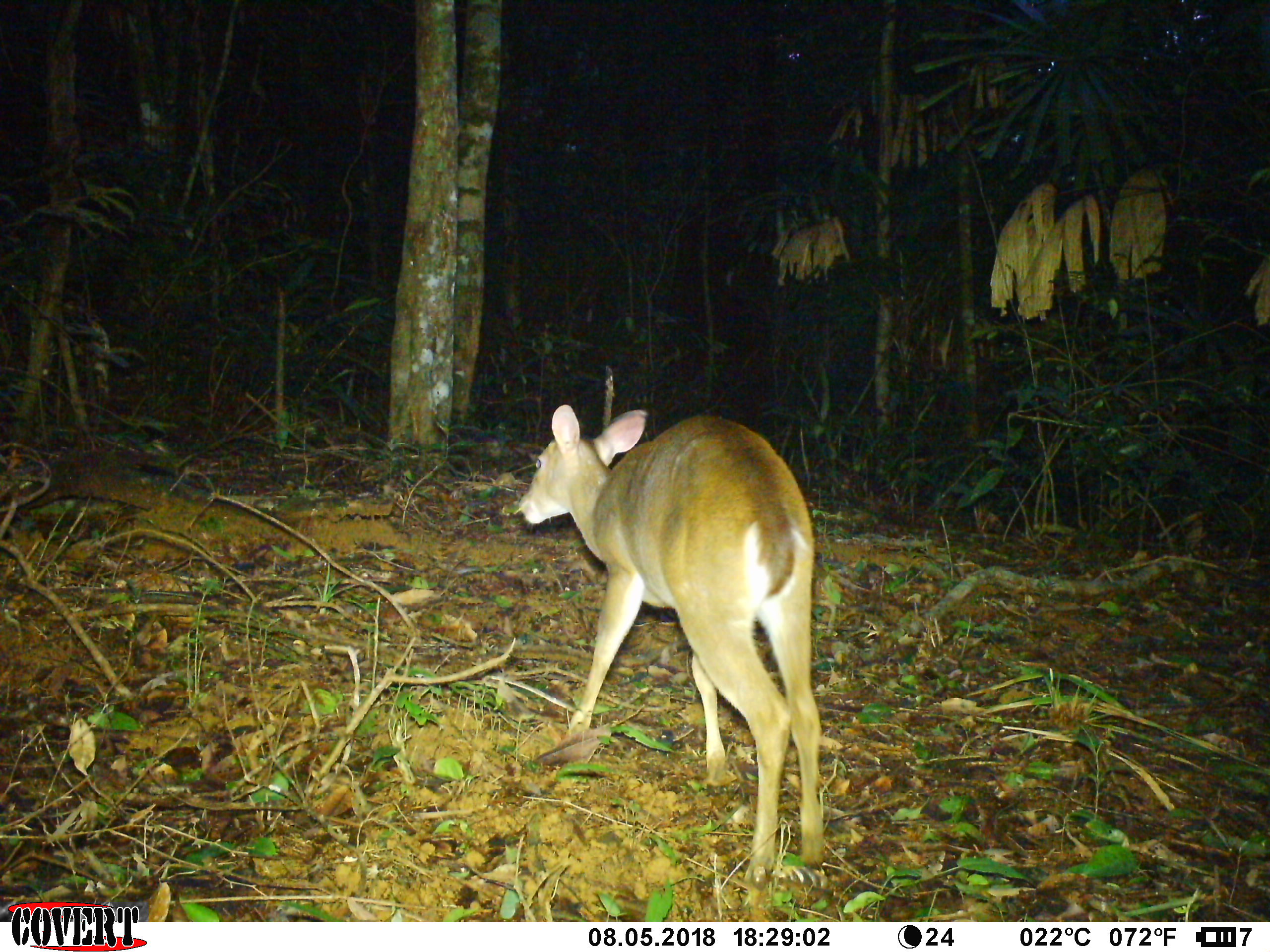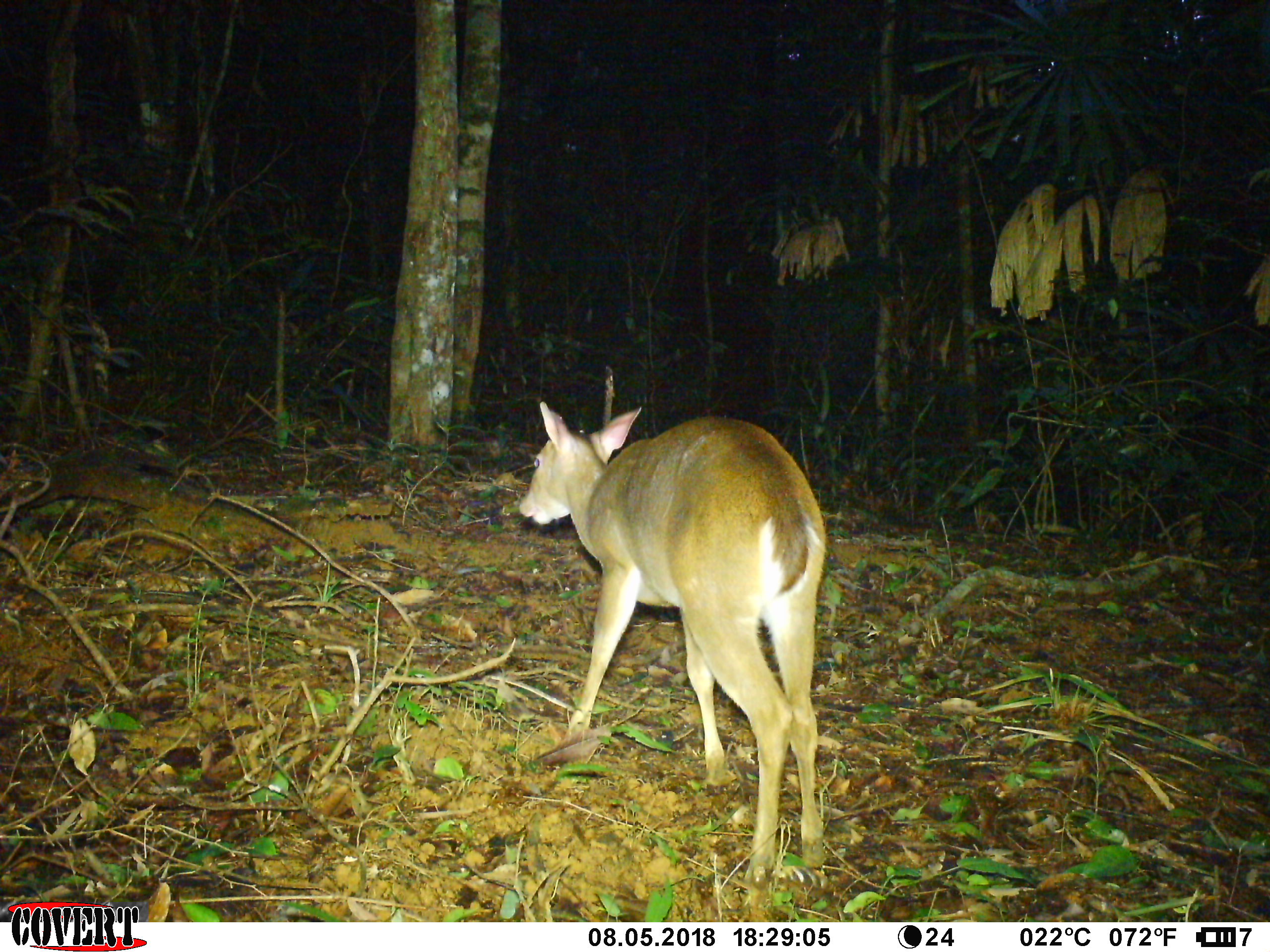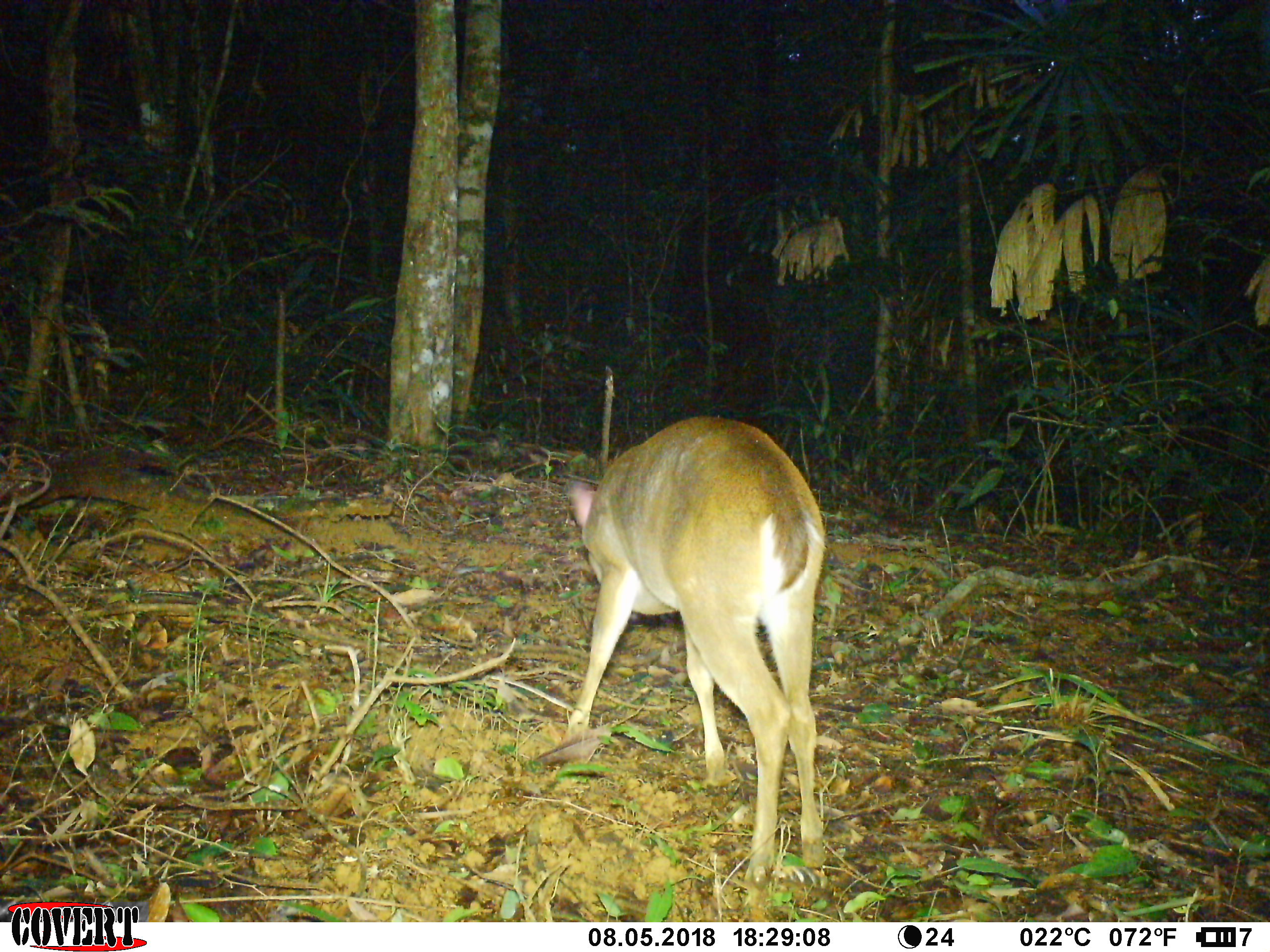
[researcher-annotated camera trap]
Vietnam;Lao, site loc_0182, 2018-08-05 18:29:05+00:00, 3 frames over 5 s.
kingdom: Animalia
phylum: Chordata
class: Mammalia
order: Artiodactyla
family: Cervidae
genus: Muntiacus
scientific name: Muntiacus vuquangensis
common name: large-antlered muntjac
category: large antlered muntjac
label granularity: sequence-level